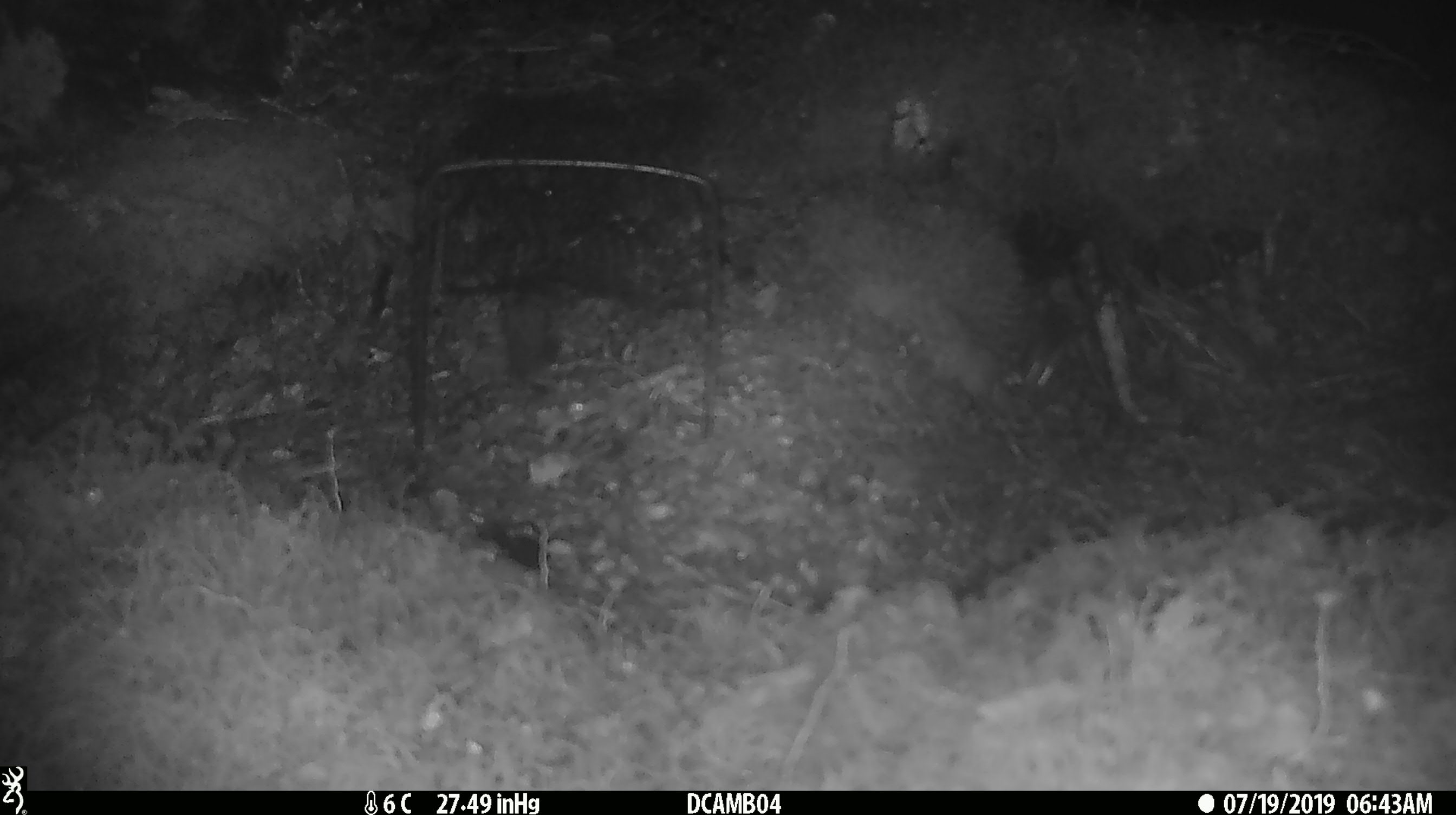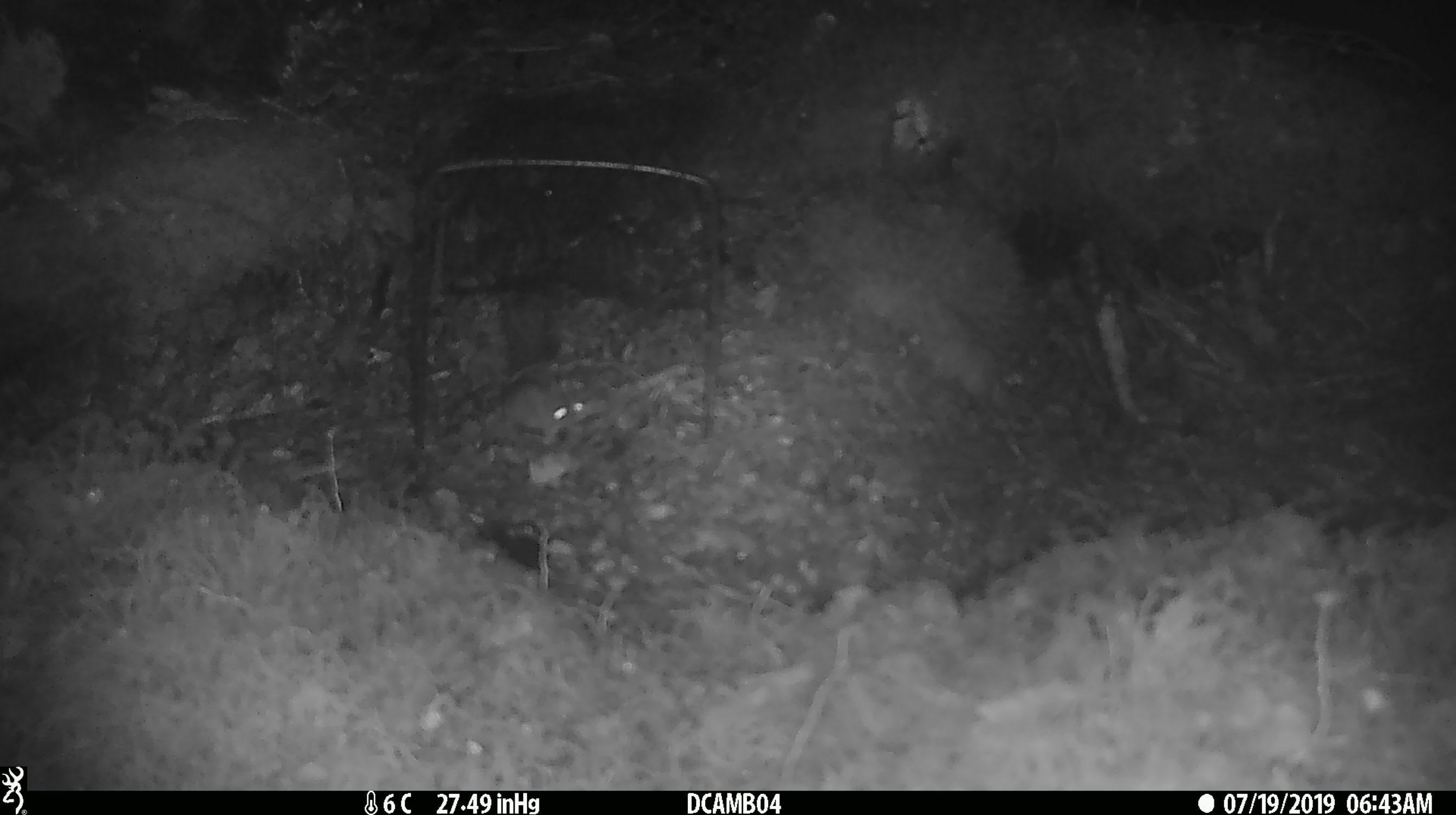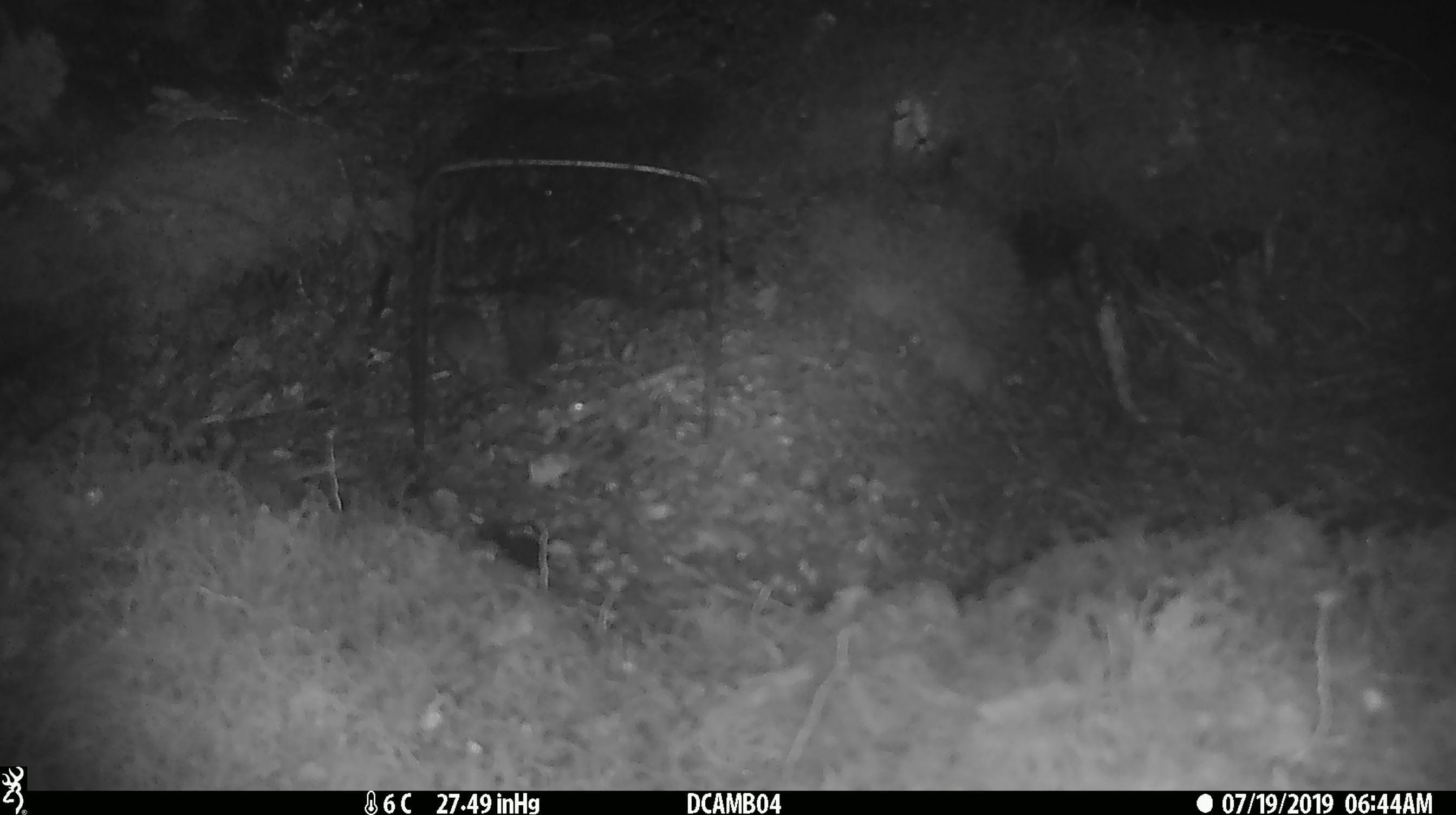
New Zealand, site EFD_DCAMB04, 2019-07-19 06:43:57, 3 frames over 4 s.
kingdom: Animalia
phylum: Chordata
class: Mammalia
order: Rodentia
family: Muridae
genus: Mus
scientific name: Mus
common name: mouse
Mouse (Mus).